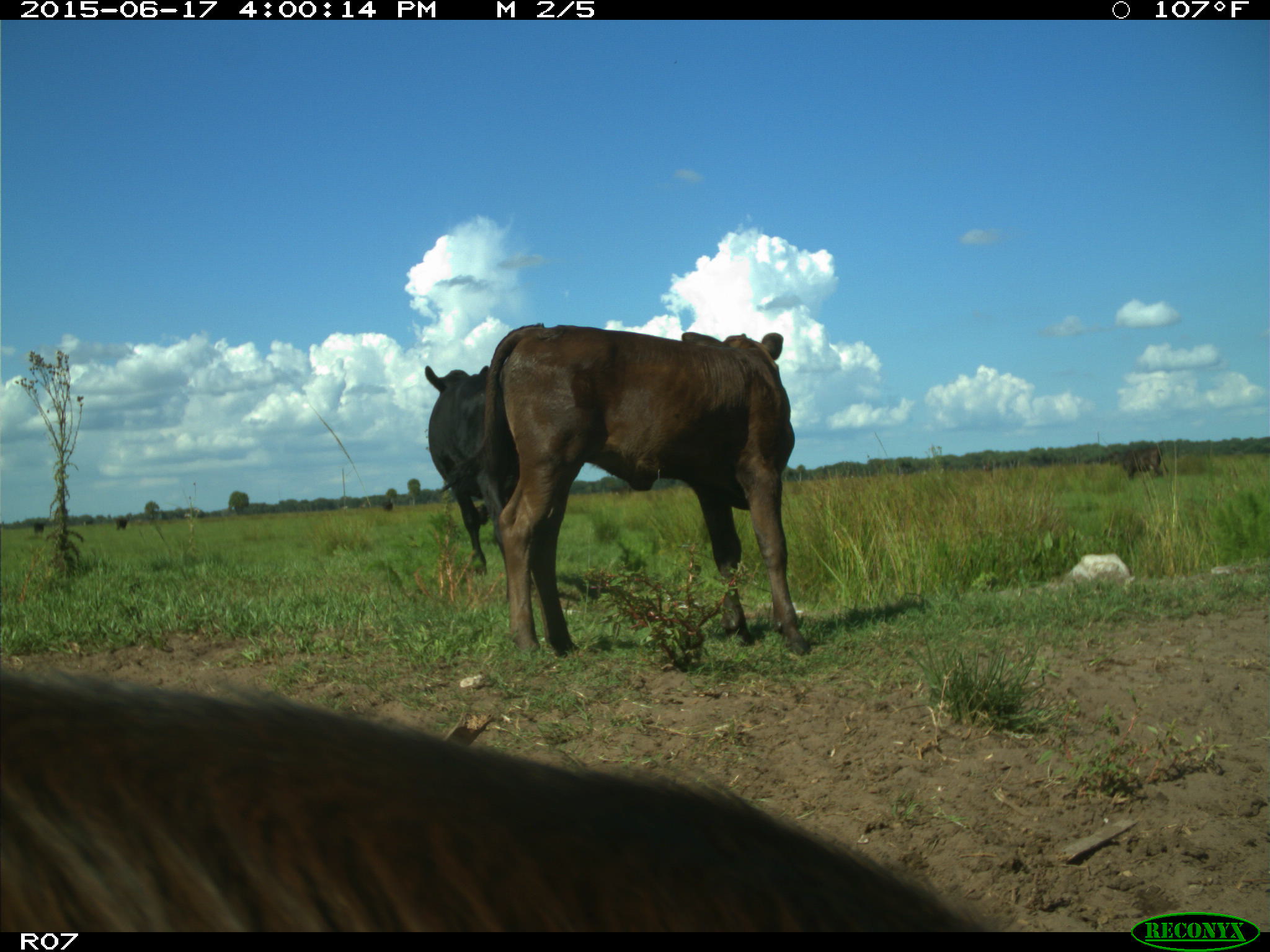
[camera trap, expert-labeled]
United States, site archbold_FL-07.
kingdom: Animalia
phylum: Chordata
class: Mammalia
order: Artiodactyla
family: Bovidae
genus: Bos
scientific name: Bos taurus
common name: domestic cow